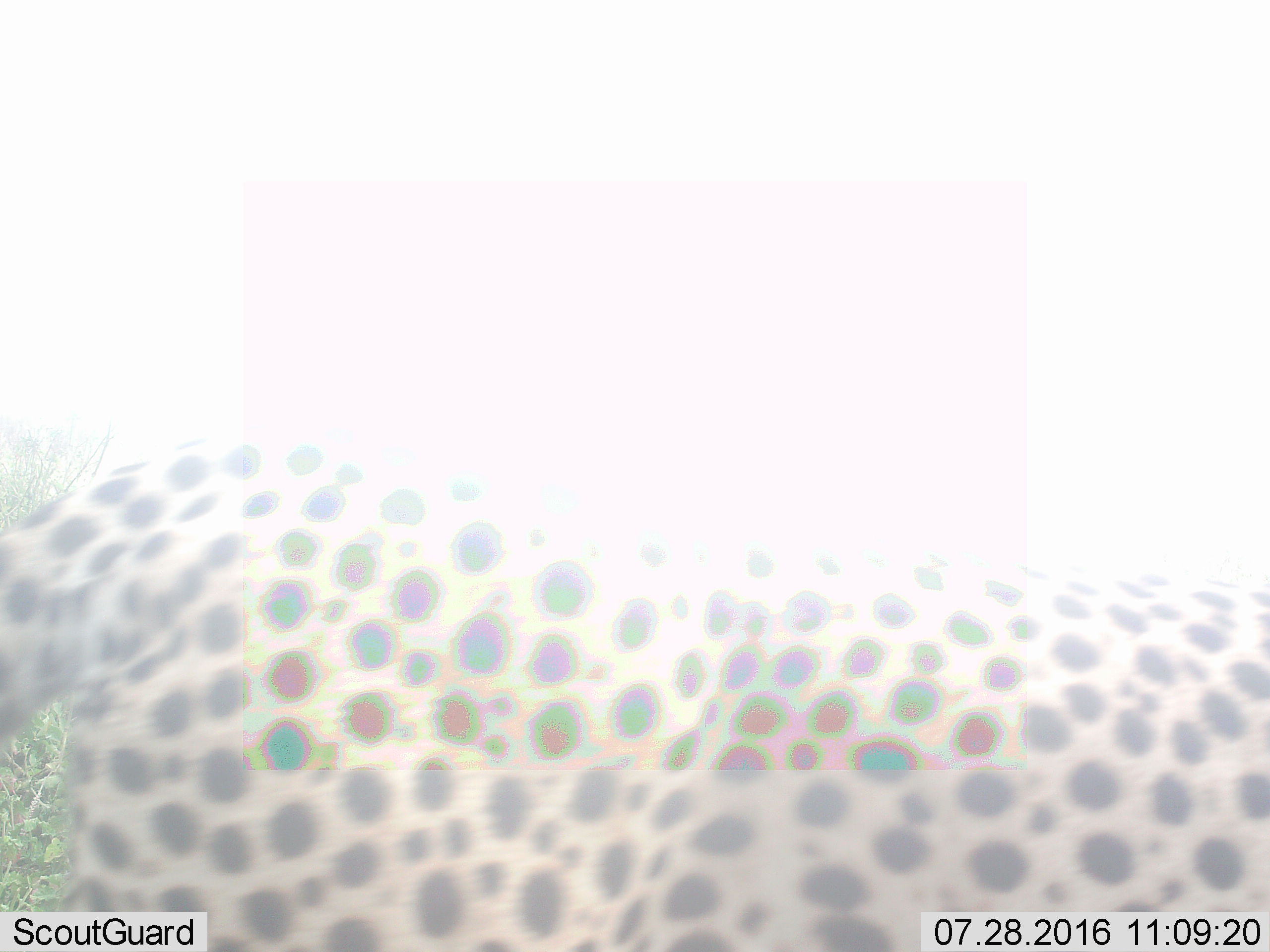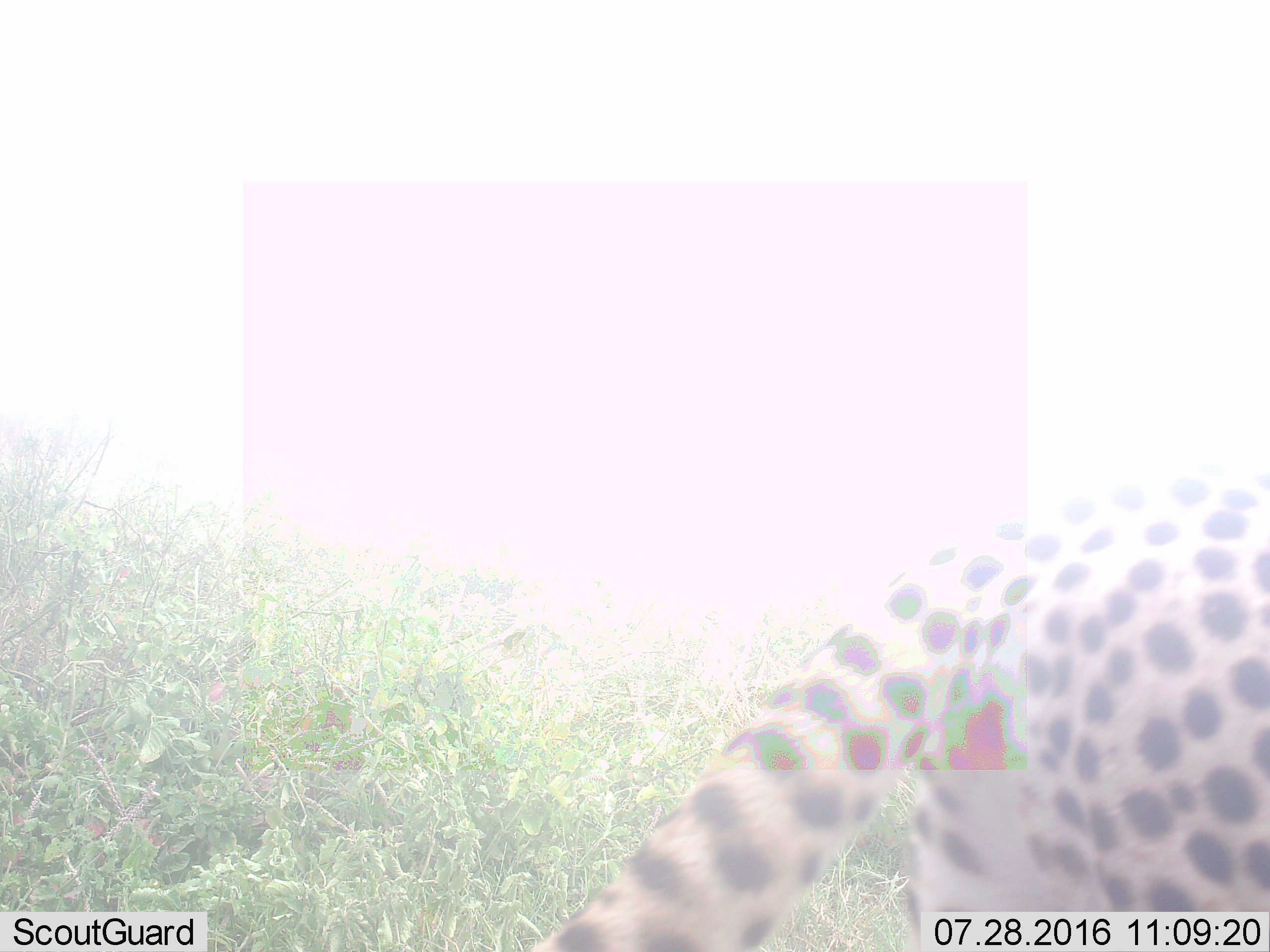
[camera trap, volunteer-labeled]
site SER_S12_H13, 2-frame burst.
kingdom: Animalia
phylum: Chordata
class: Mammalia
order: Carnivora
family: Felidae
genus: Acinonyx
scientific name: Acinonyx jubatus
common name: cheetah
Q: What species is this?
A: Cheetah (Acinonyx jubatus).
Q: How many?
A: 1.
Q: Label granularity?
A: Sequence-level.